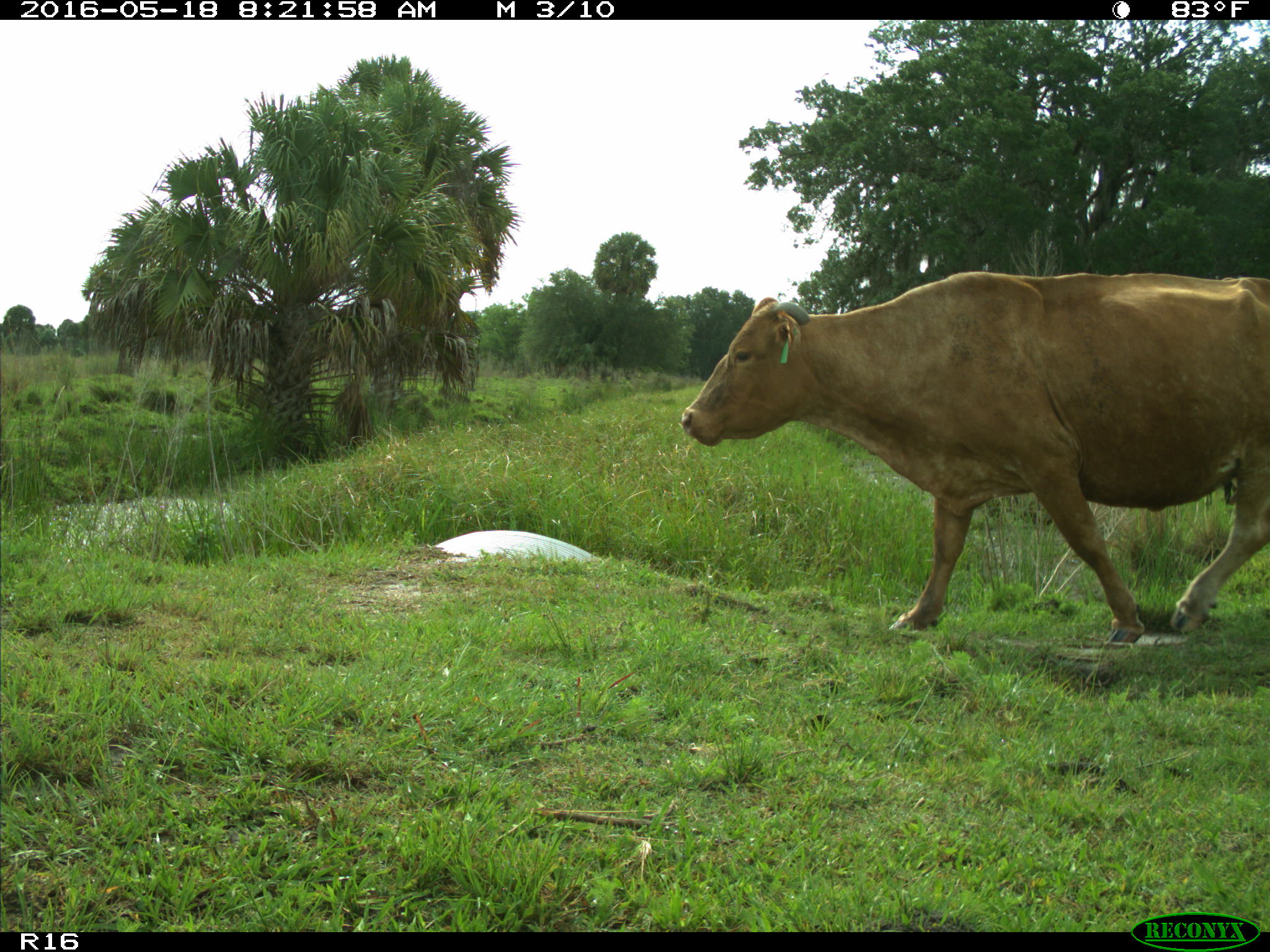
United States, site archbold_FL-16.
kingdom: Animalia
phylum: Chordata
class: Mammalia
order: Artiodactyla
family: Bovidae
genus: Bos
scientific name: Bos taurus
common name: domestic cow